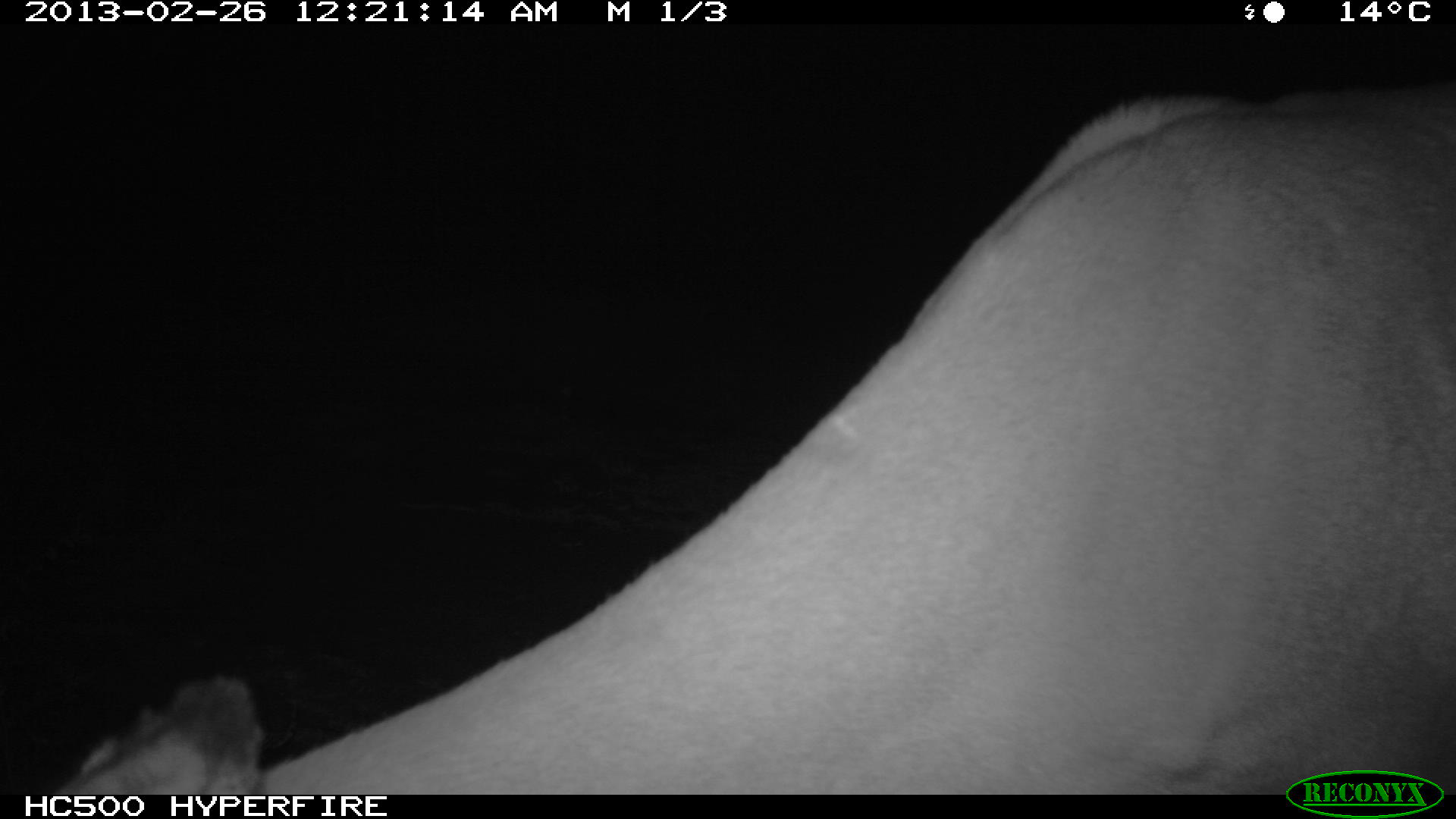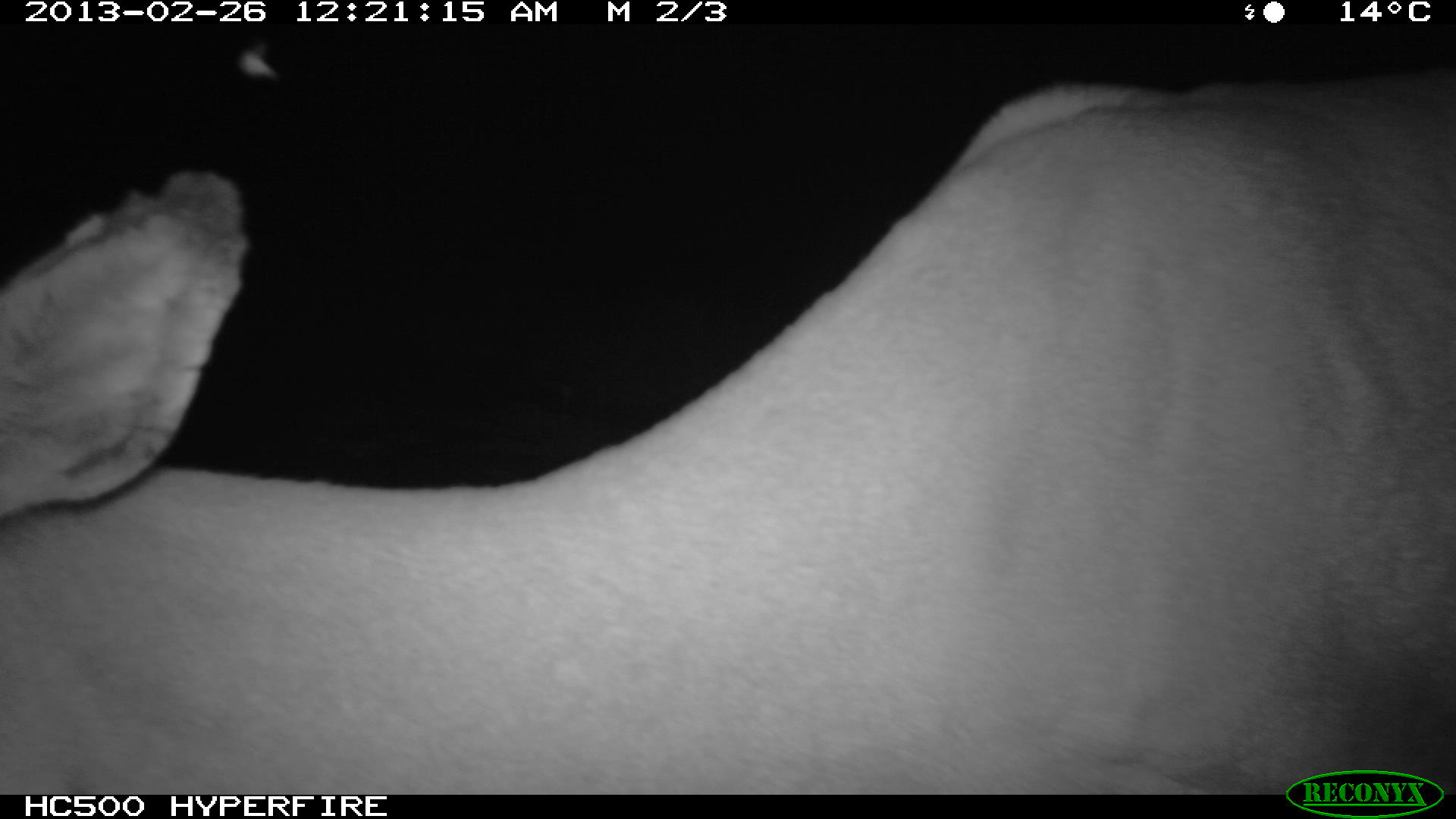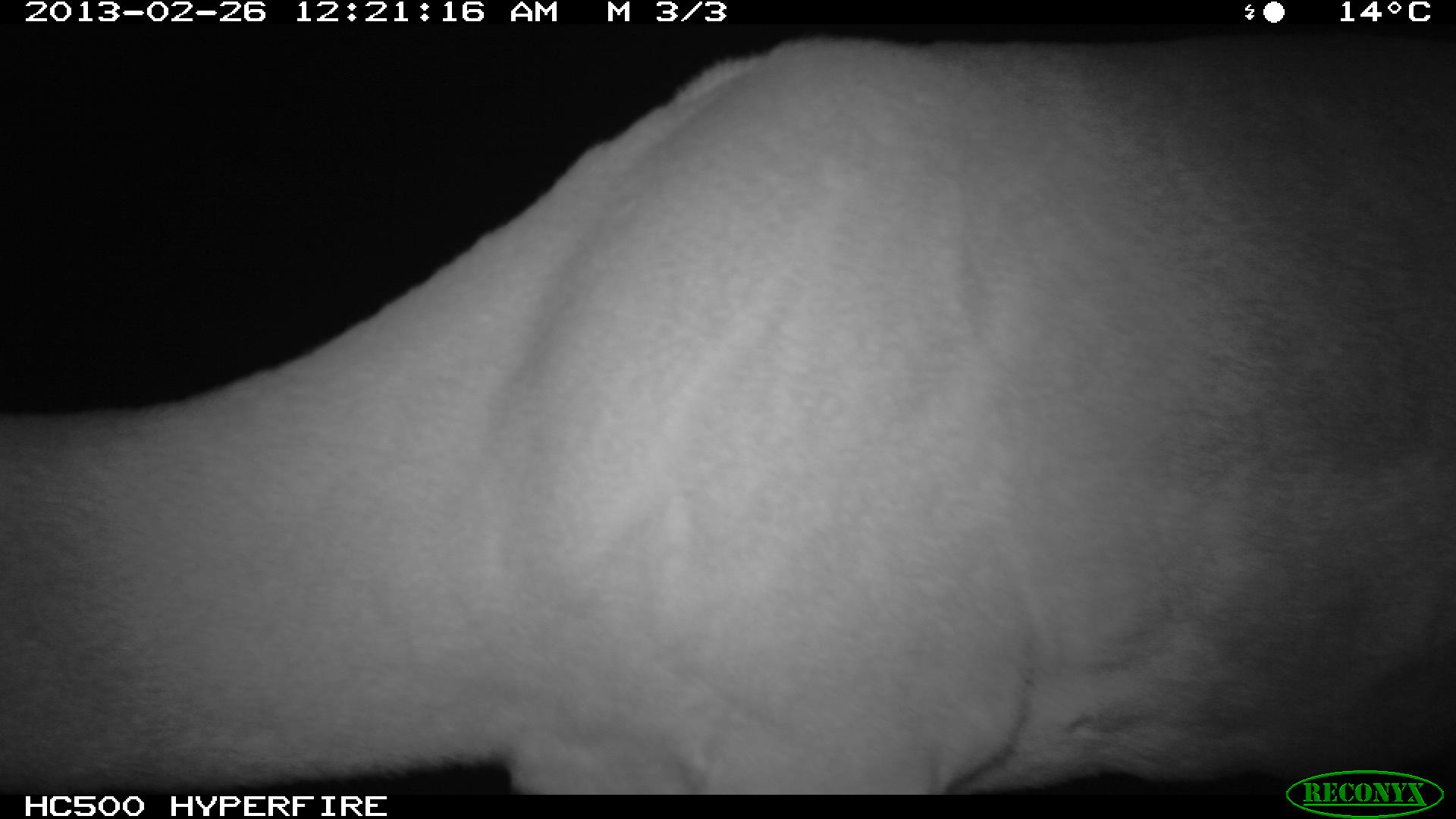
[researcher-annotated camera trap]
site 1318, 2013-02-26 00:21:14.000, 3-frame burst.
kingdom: Animalia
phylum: Chordata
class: Mammalia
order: Artiodactyla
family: Bovidae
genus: Aepyceros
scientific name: Aepyceros melampus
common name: impala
Aepyceros melampus (impala), count 1.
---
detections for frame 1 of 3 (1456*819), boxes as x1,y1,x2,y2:
aepyceros melampus: 43,76,1456,795